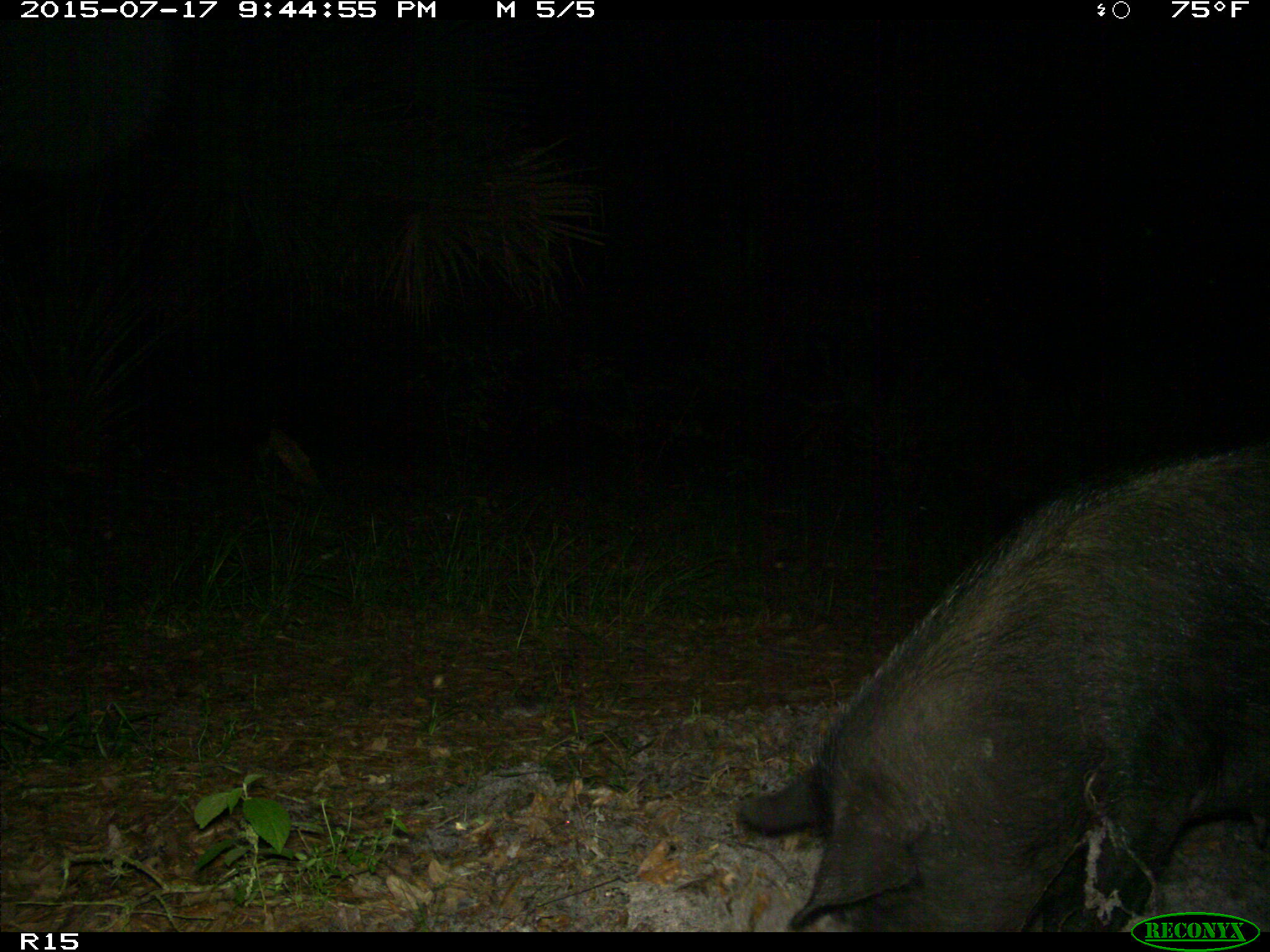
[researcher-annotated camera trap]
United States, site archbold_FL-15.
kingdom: Animalia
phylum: Chordata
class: Mammalia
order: Artiodactyla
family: Suidae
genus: Sus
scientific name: Sus scrofa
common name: wild boar